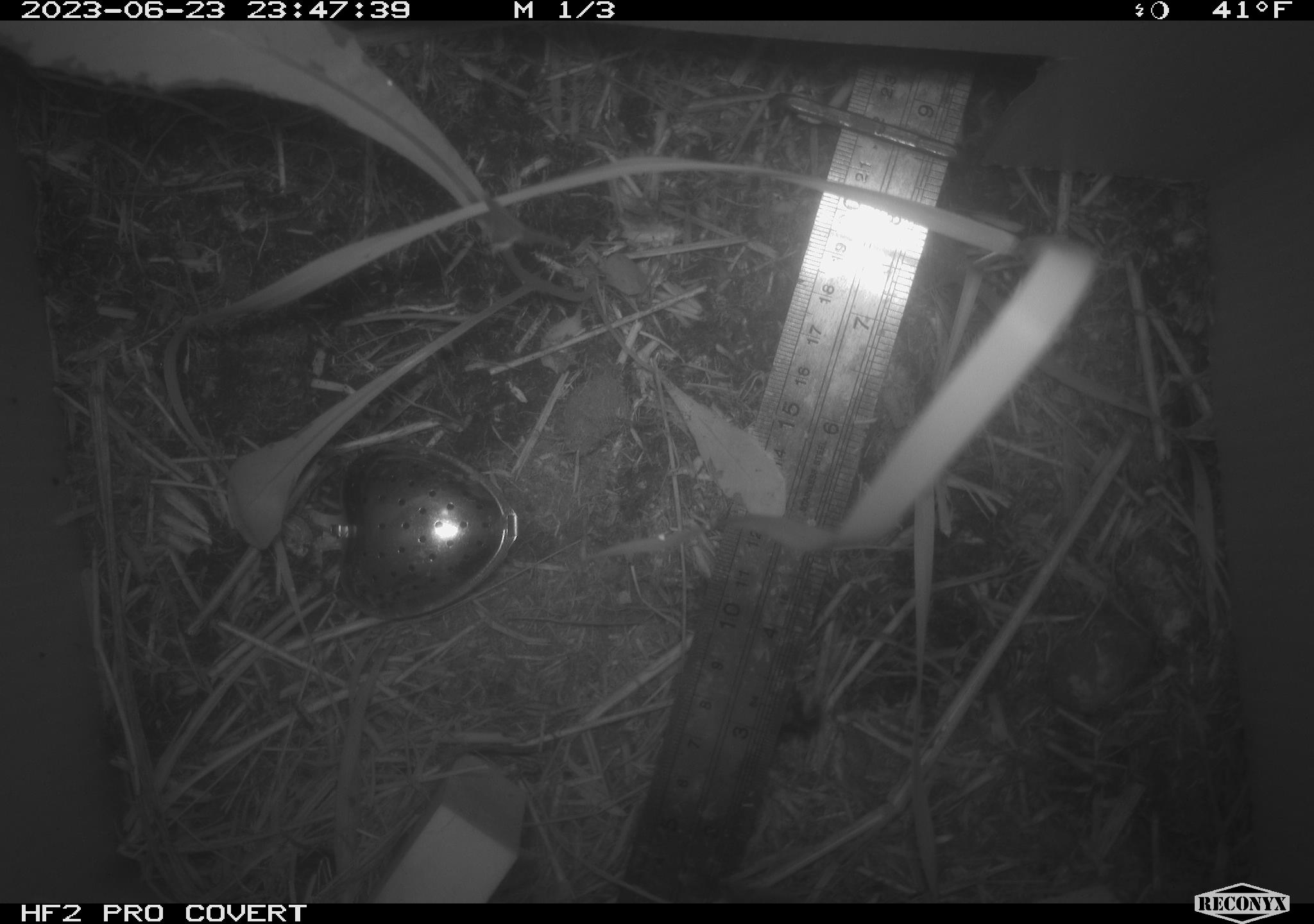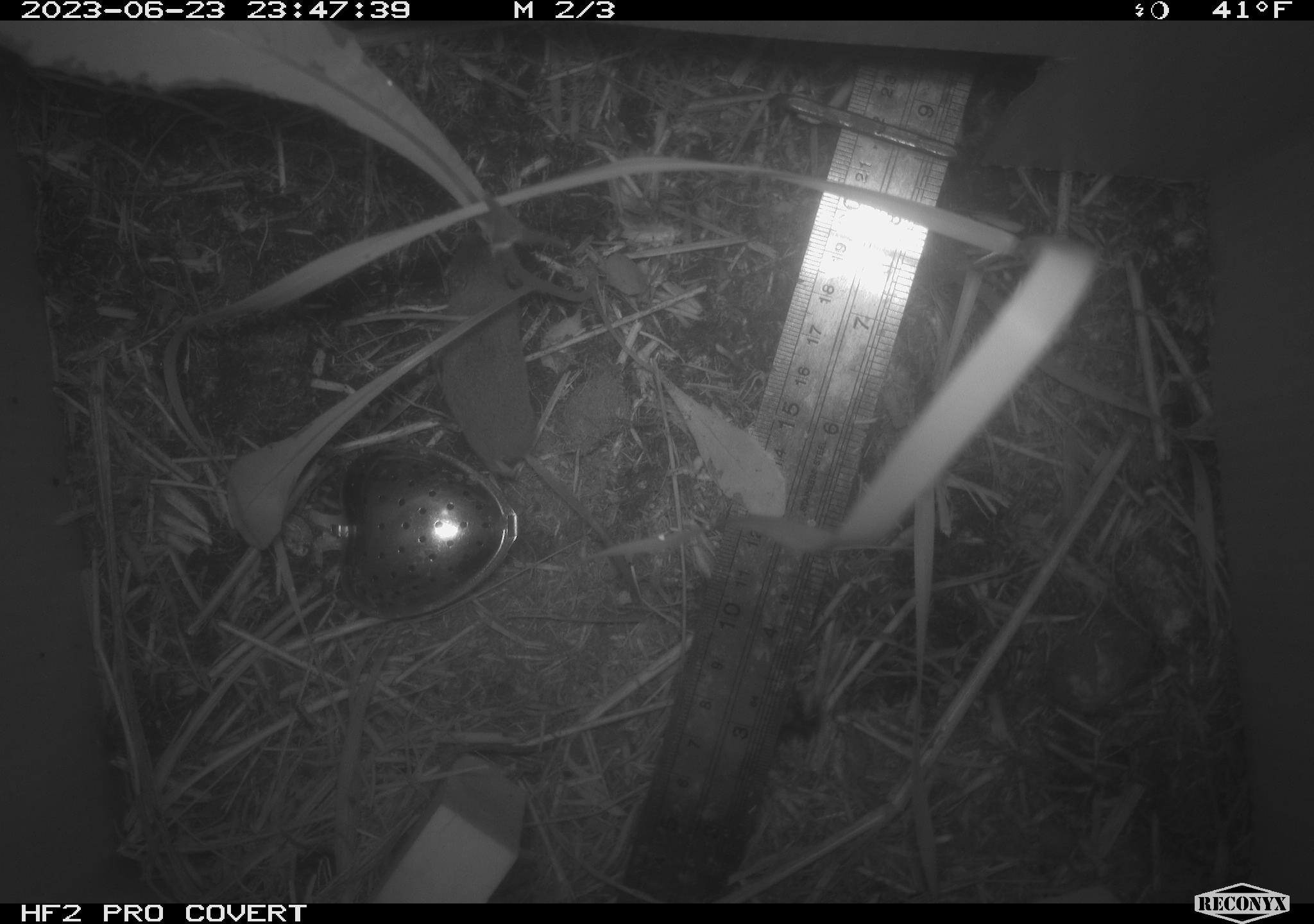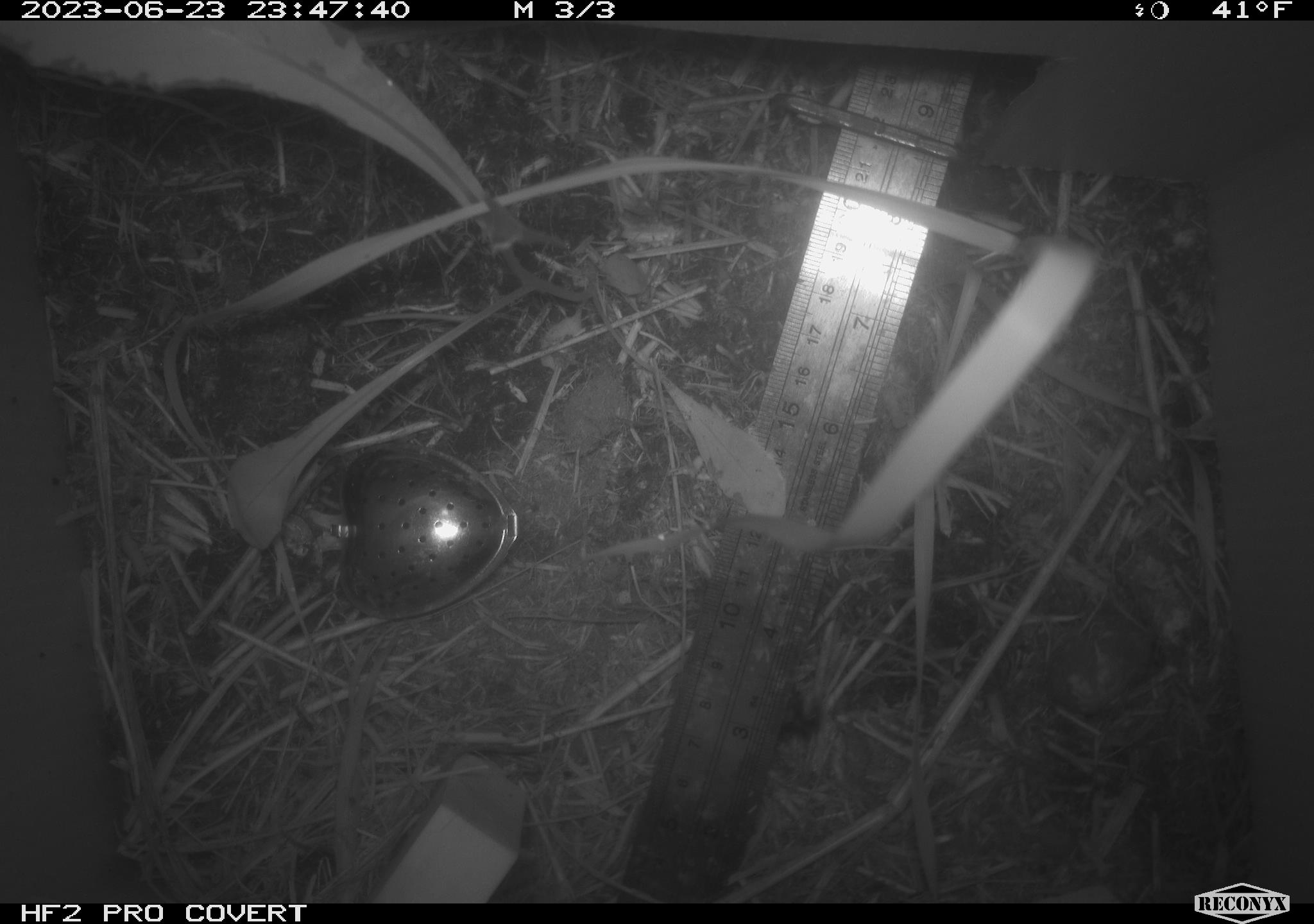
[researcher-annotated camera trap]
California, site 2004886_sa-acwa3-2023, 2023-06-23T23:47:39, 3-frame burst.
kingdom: Animalia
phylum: Chordata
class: Mammalia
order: Eulipotyphla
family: Soricidae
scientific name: Soricidae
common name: shrews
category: soricidae family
Soricidae family (shrews) (Soricidae).